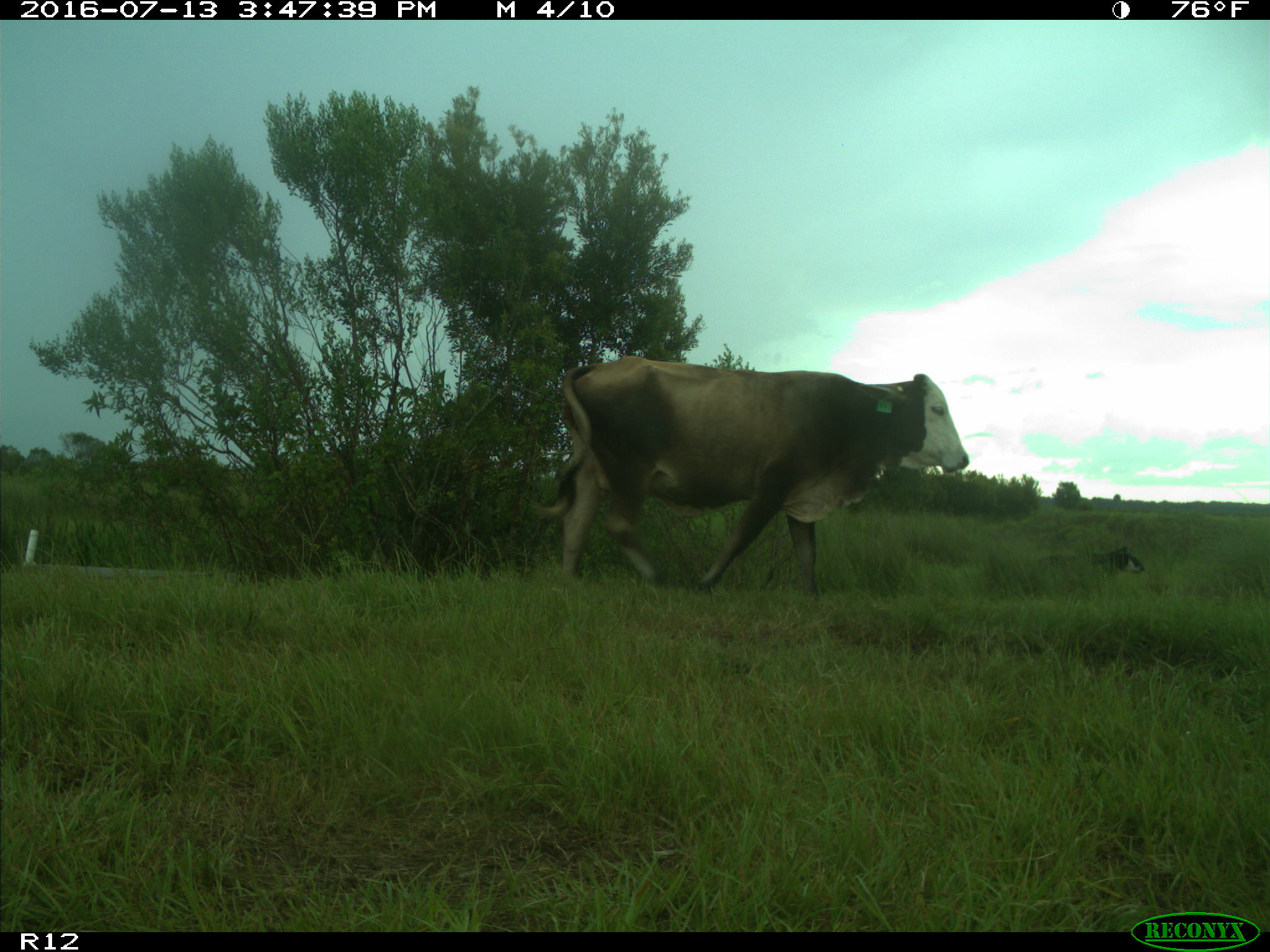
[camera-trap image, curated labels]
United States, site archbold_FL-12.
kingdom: Animalia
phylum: Chordata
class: Mammalia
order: Artiodactyla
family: Bovidae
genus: Bos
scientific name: Bos taurus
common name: domestic cow